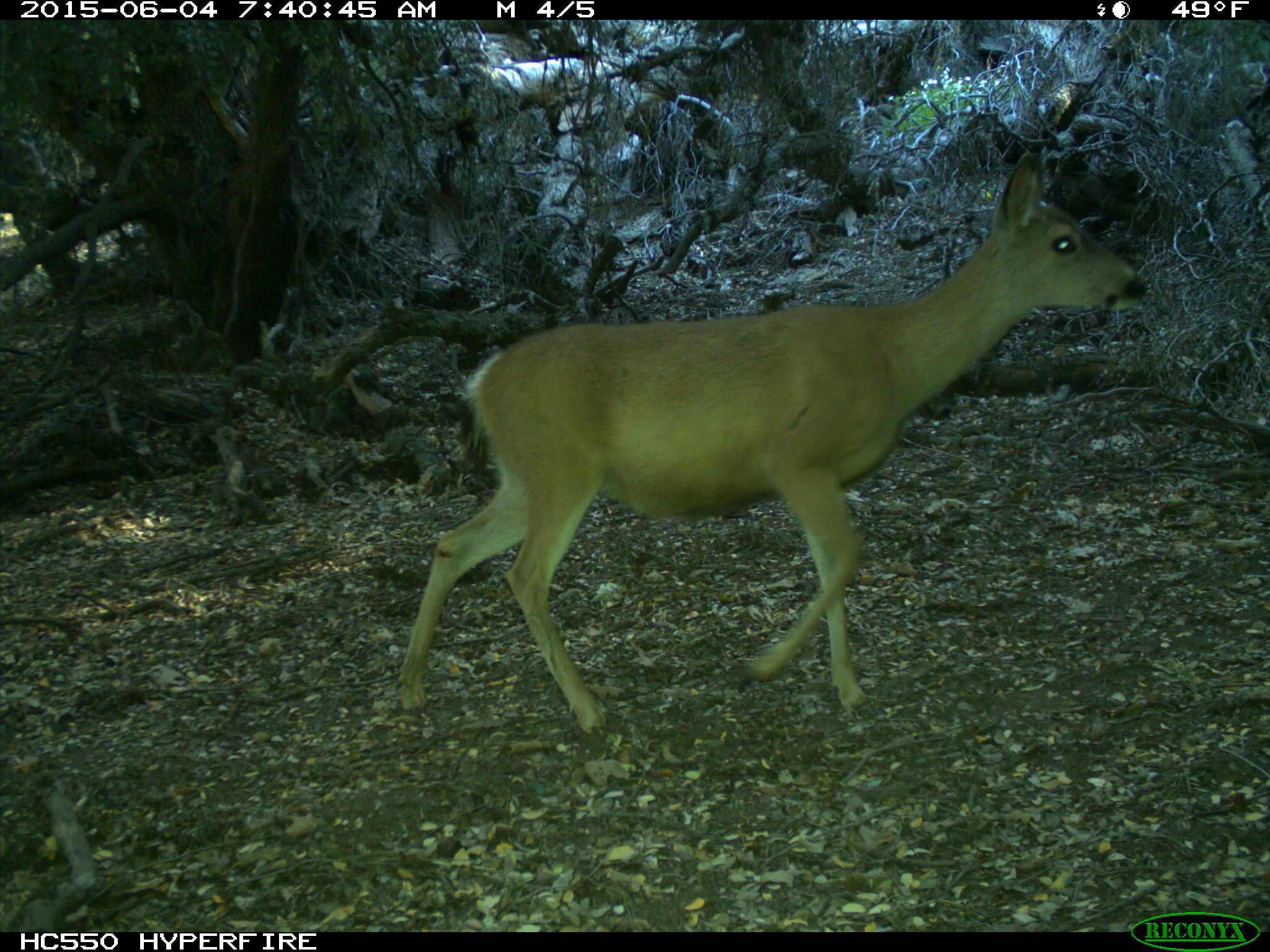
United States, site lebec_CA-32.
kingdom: Animalia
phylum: Chordata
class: Mammalia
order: Artiodactyla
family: Cervidae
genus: Odocoileus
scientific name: Odocoileus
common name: deer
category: unidentified deer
Unidentified deer (deer) (Odocoileus).